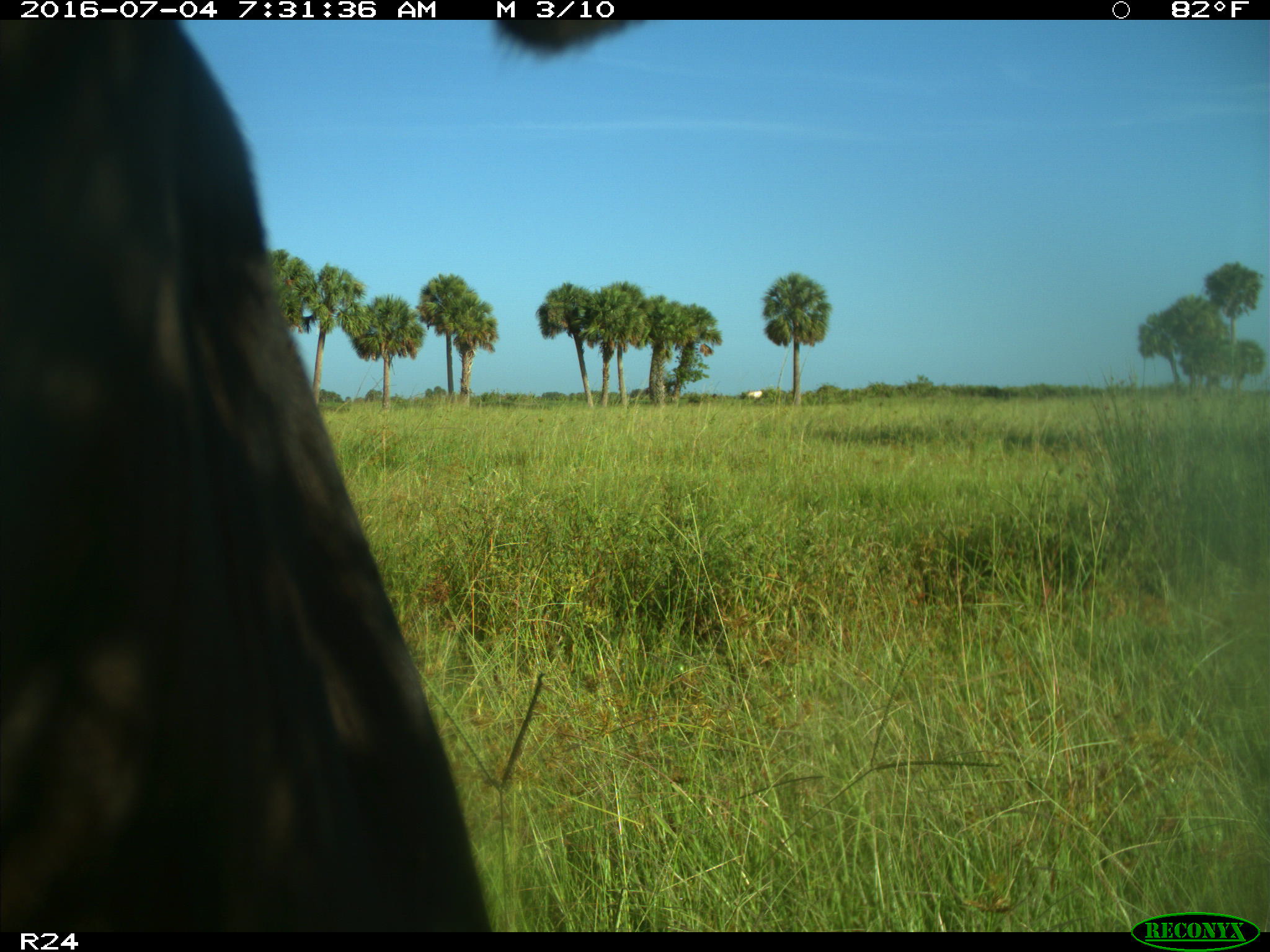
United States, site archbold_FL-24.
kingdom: Animalia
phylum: Chordata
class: Mammalia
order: Artiodactyla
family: Bovidae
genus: Bos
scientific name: Bos taurus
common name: domestic cow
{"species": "Bos taurus (domestic cow)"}